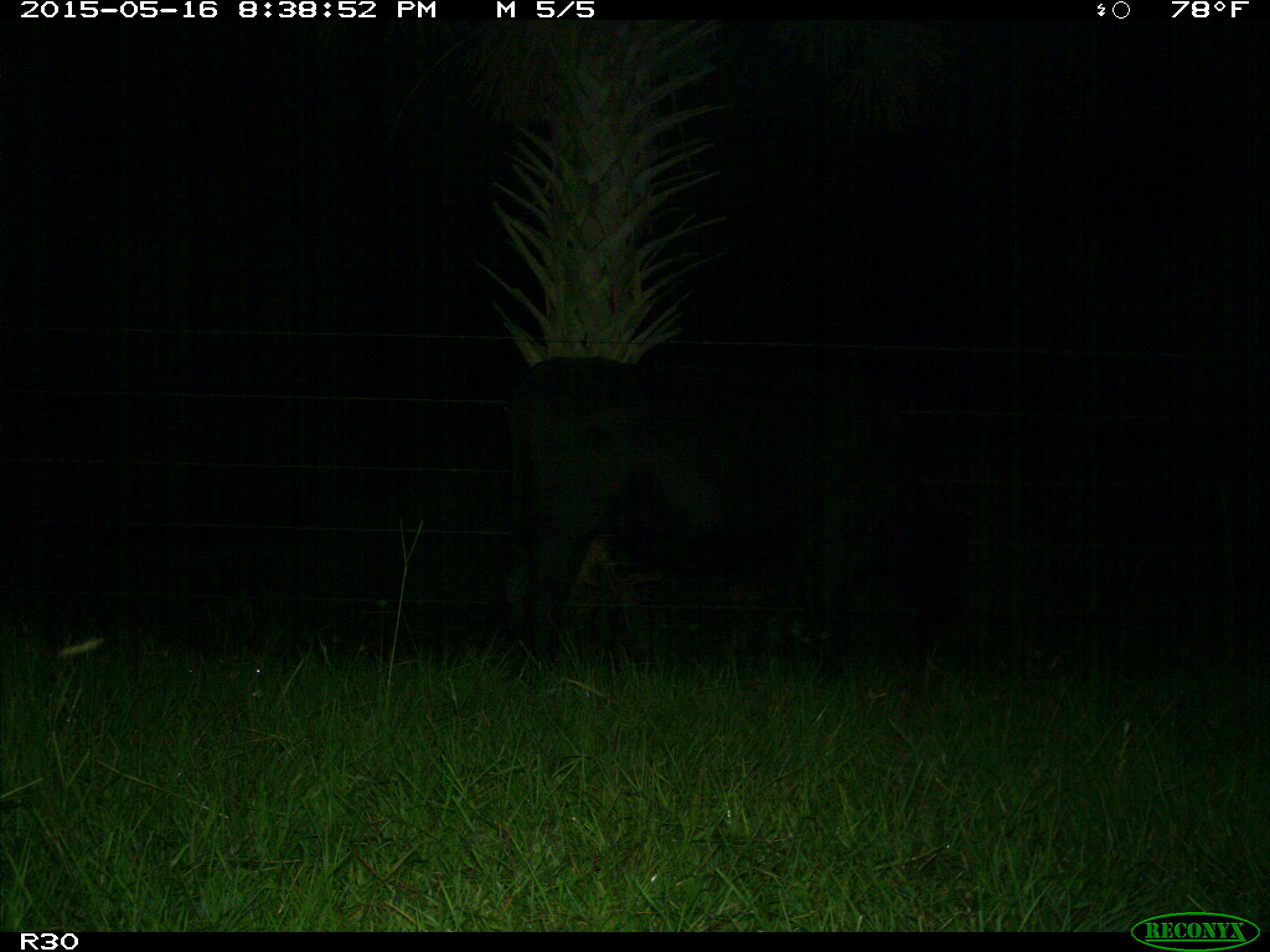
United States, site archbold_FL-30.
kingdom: Animalia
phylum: Chordata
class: Mammalia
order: Artiodactyla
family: Bovidae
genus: Bos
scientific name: Bos taurus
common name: domestic cow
Bos taurus (domestic cow).